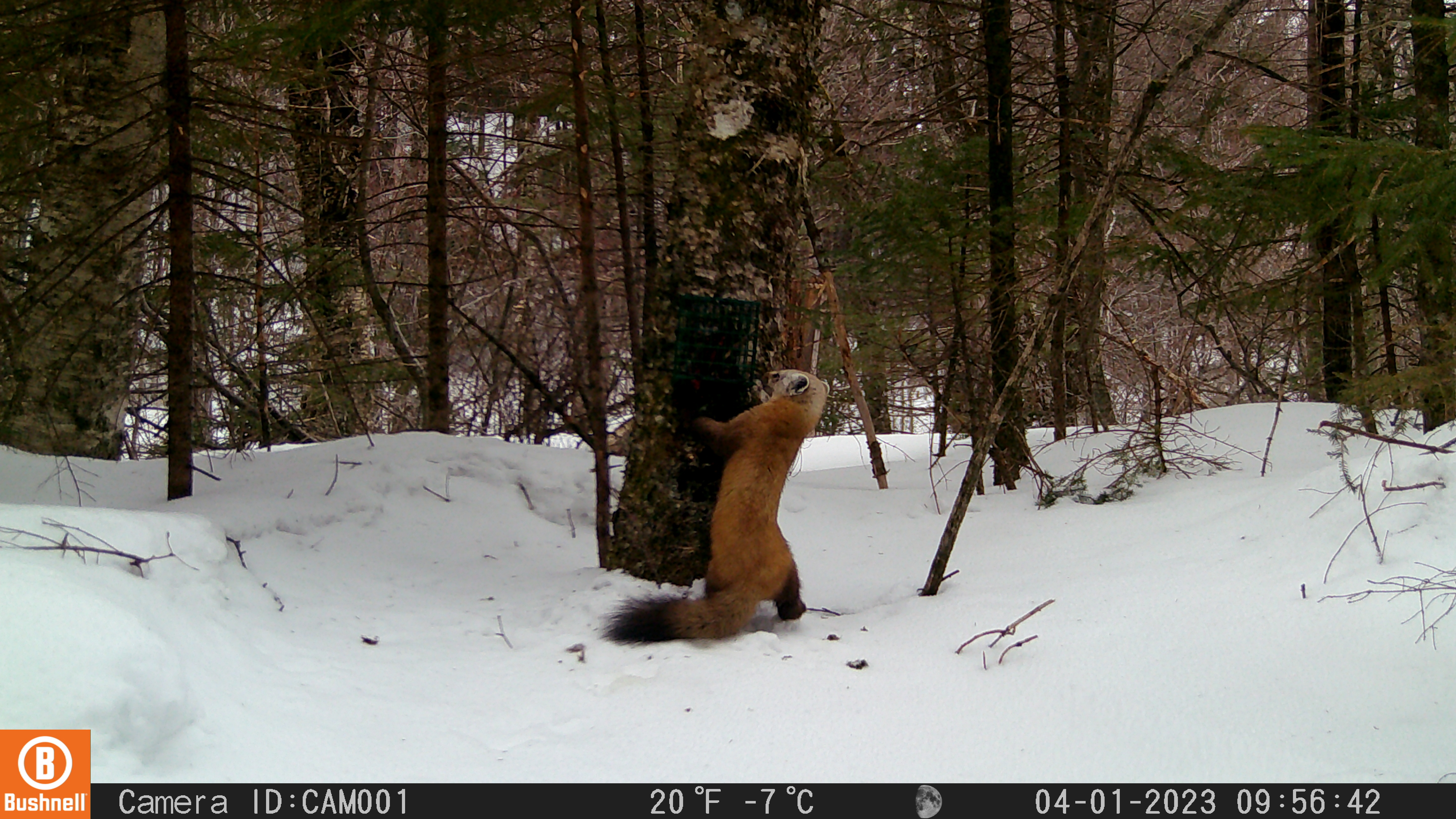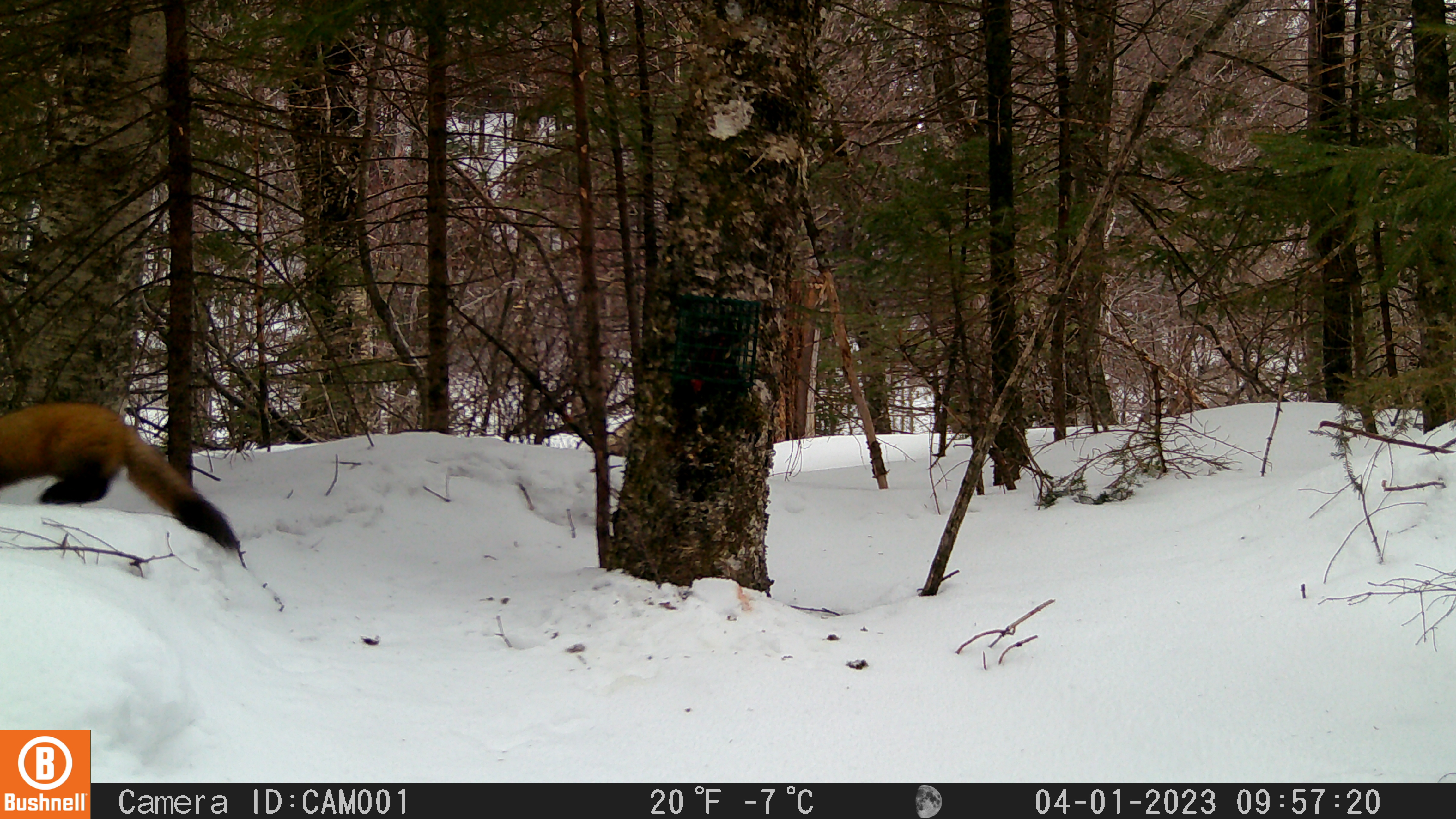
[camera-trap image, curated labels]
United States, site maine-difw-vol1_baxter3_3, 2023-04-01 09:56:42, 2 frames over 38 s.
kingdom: Animalia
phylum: Chordata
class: Mammalia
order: Carnivora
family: Mustelidae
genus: Martes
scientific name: Martes americana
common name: american marten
American marten (Martes americana).